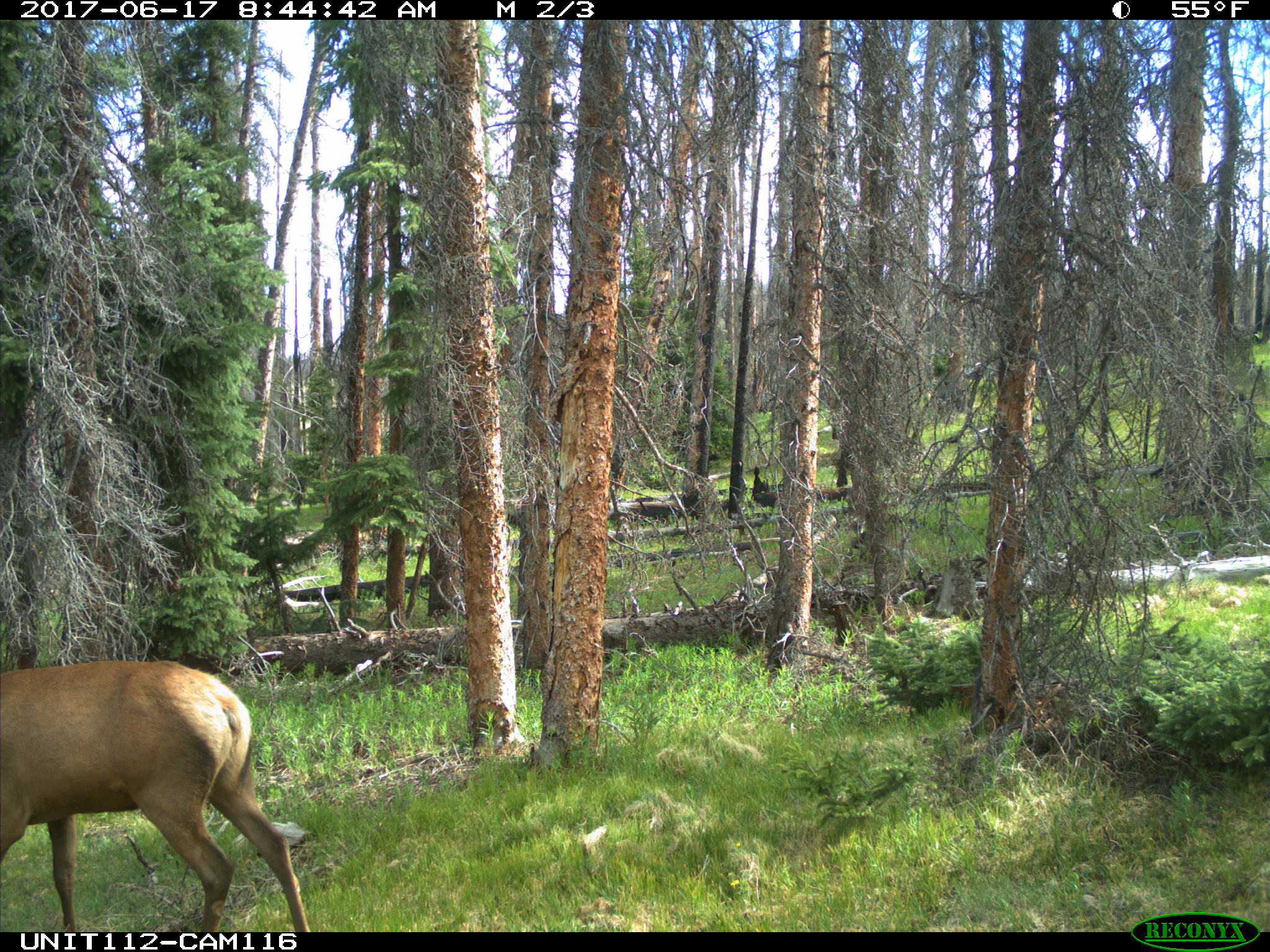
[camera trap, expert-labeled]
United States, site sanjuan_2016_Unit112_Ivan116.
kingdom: Animalia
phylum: Chordata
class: Mammalia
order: Artiodactyla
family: Cervidae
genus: Cervus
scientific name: Cervus elaphus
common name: red deer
Cervus elaphus (red deer).